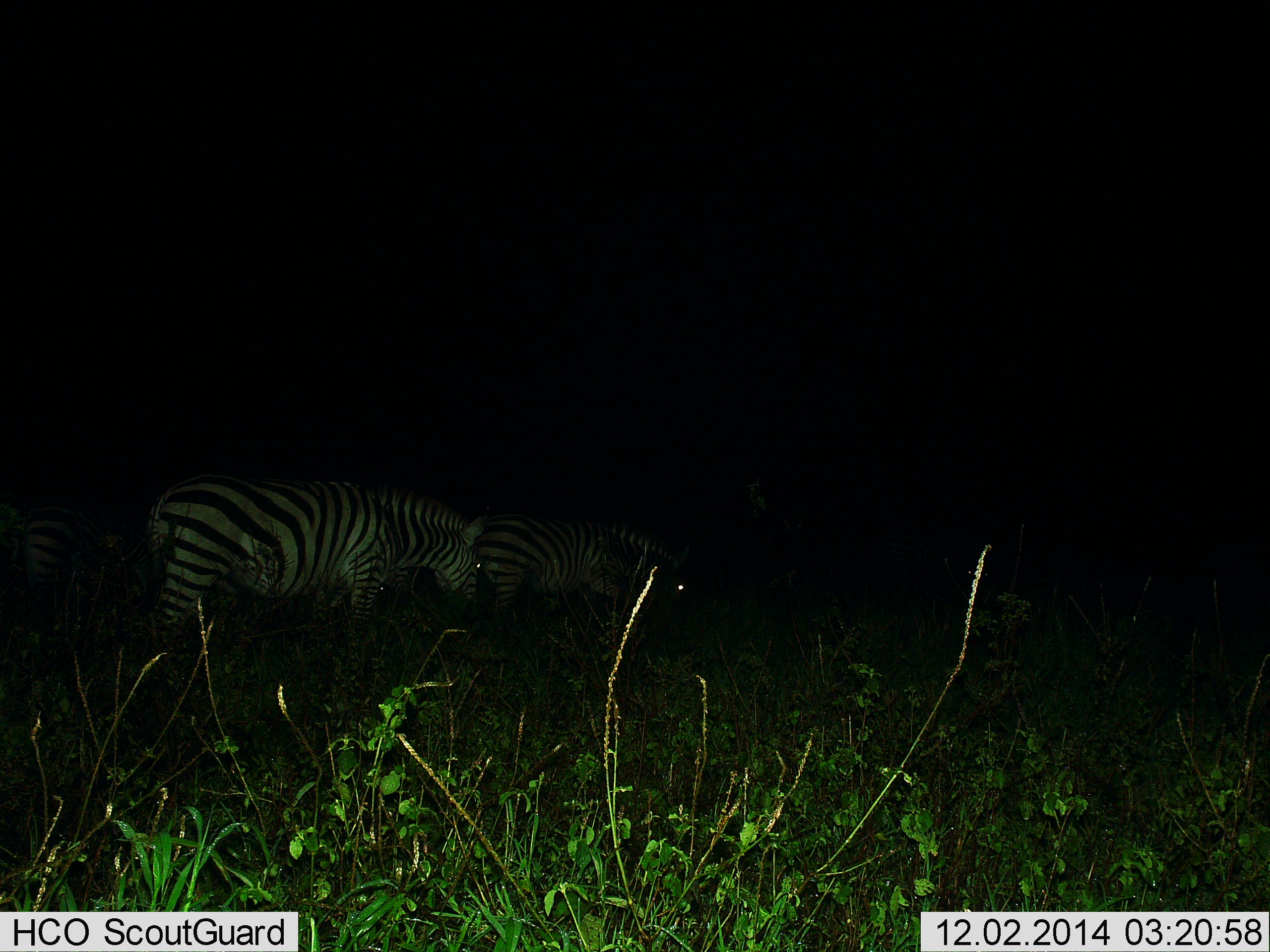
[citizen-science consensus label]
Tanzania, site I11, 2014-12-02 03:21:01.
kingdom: Animalia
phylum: Chordata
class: Mammalia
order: Perissodactyla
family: Equidae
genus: Equus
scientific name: Equus quagga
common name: plains zebra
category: zebra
Zebra (plains zebra) (Equus quagga), count 2. Behavior (volunteer vote fractions): standing 60%, resting 0%, moving 30%, interacting 0%. Young present (vote fraction): 0%. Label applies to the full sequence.